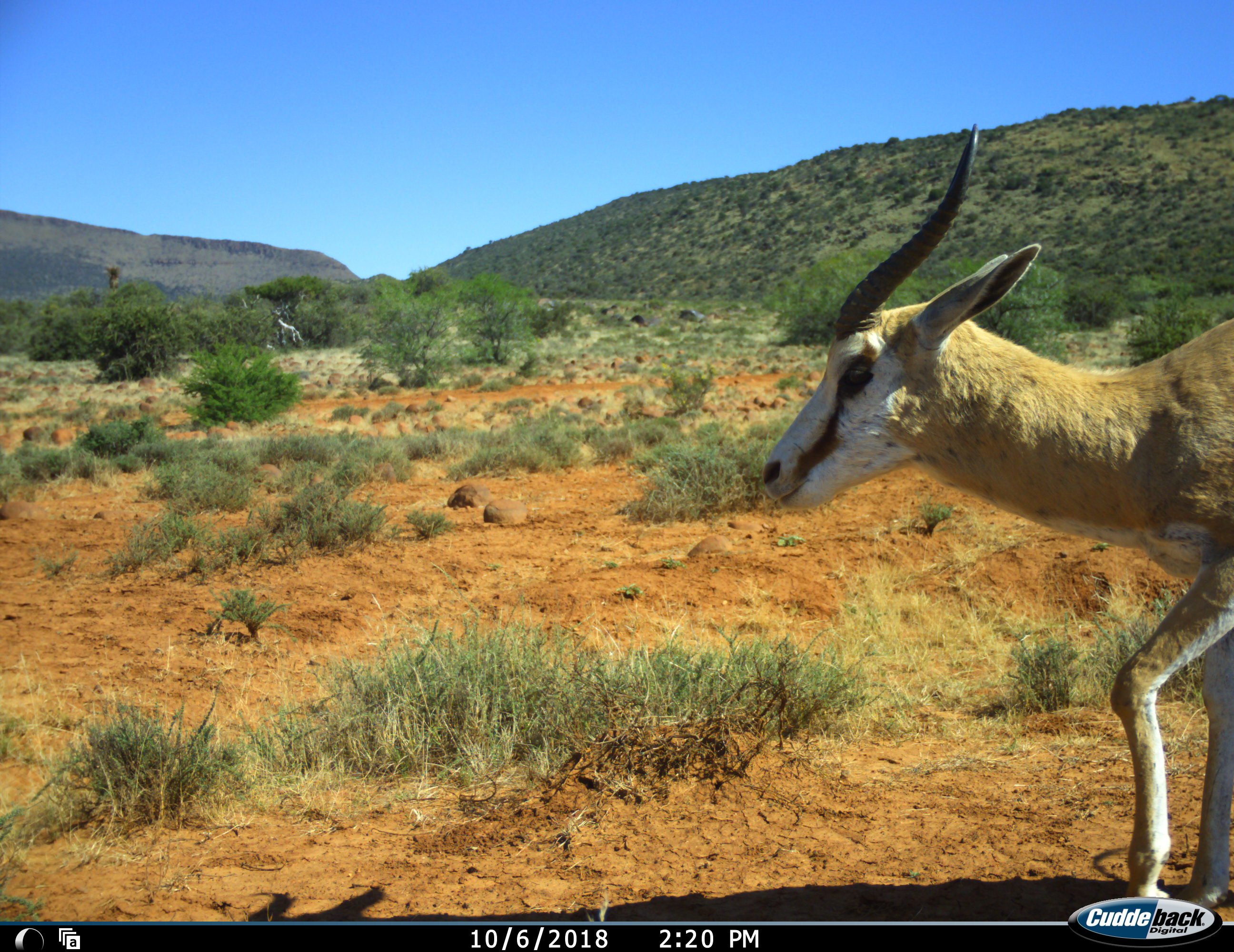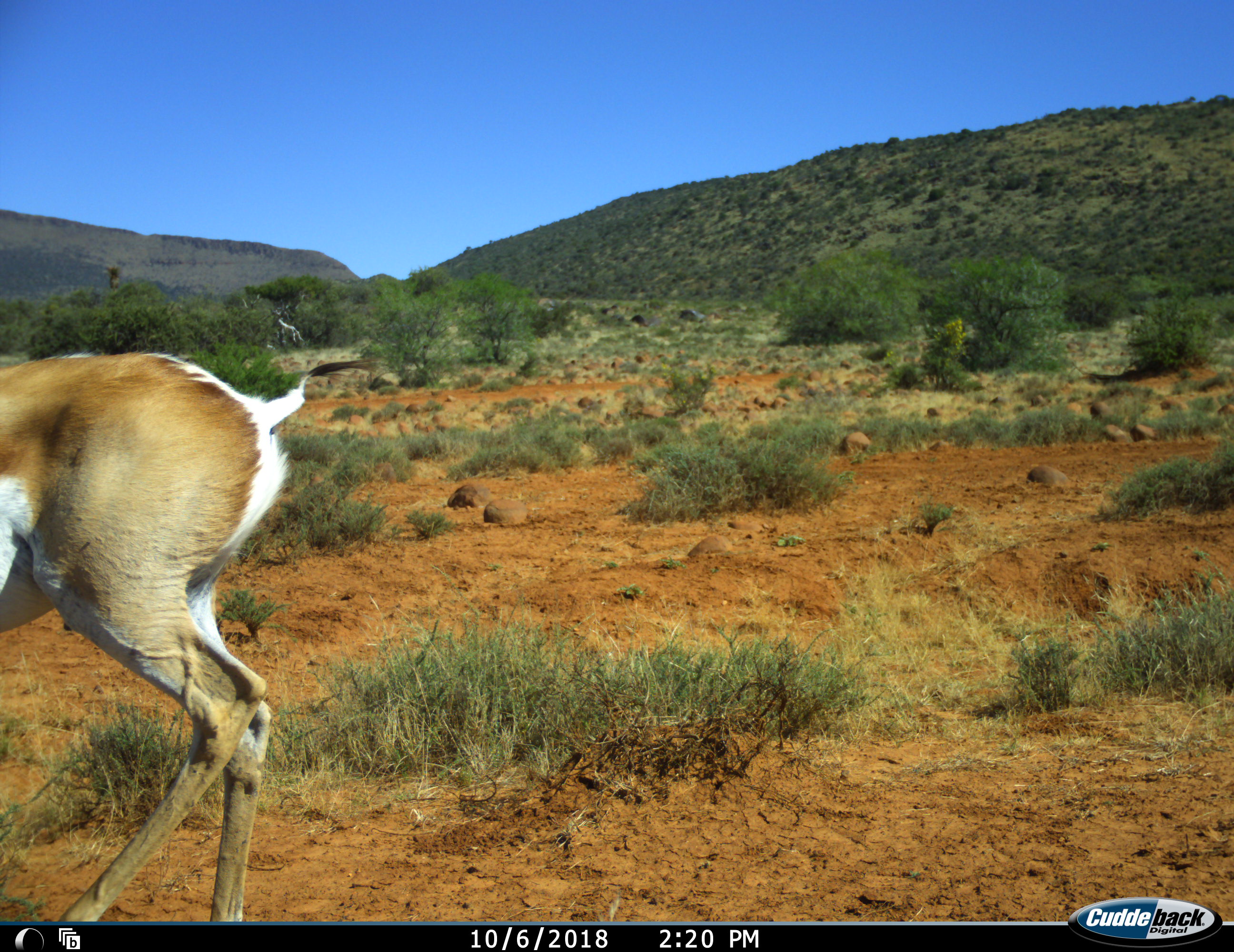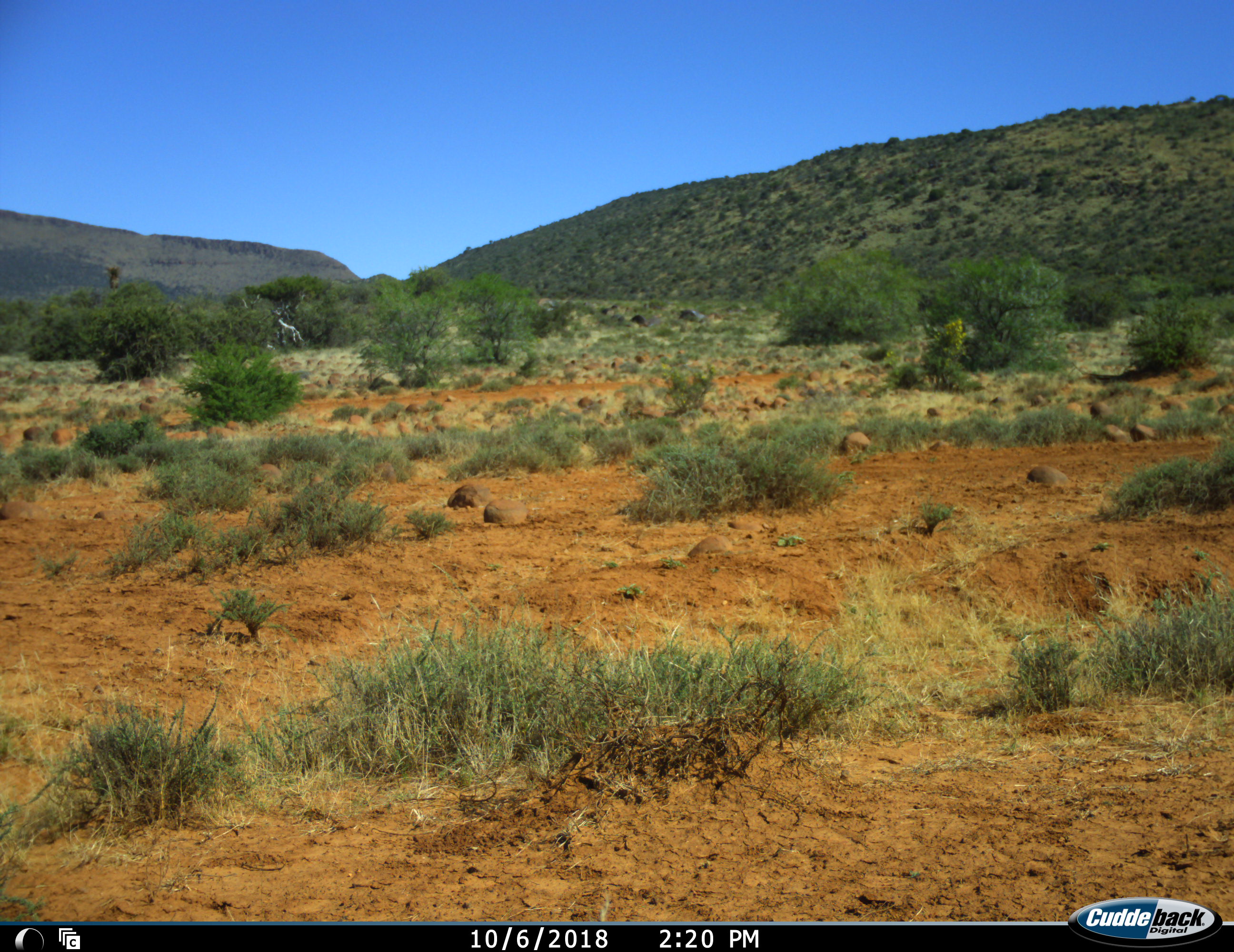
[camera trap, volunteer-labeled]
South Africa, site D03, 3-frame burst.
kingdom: Animalia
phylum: Chordata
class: Mammalia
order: Artiodactyla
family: Bovidae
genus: Antidorcas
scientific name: Antidorcas marsupialis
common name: springbok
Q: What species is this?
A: Springbok (Antidorcas marsupialis).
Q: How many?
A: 1.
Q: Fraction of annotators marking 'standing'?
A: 10%.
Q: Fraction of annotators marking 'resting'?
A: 0%.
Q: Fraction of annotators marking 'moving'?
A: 90%.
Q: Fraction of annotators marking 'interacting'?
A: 0%.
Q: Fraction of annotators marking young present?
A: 0%.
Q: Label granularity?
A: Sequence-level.